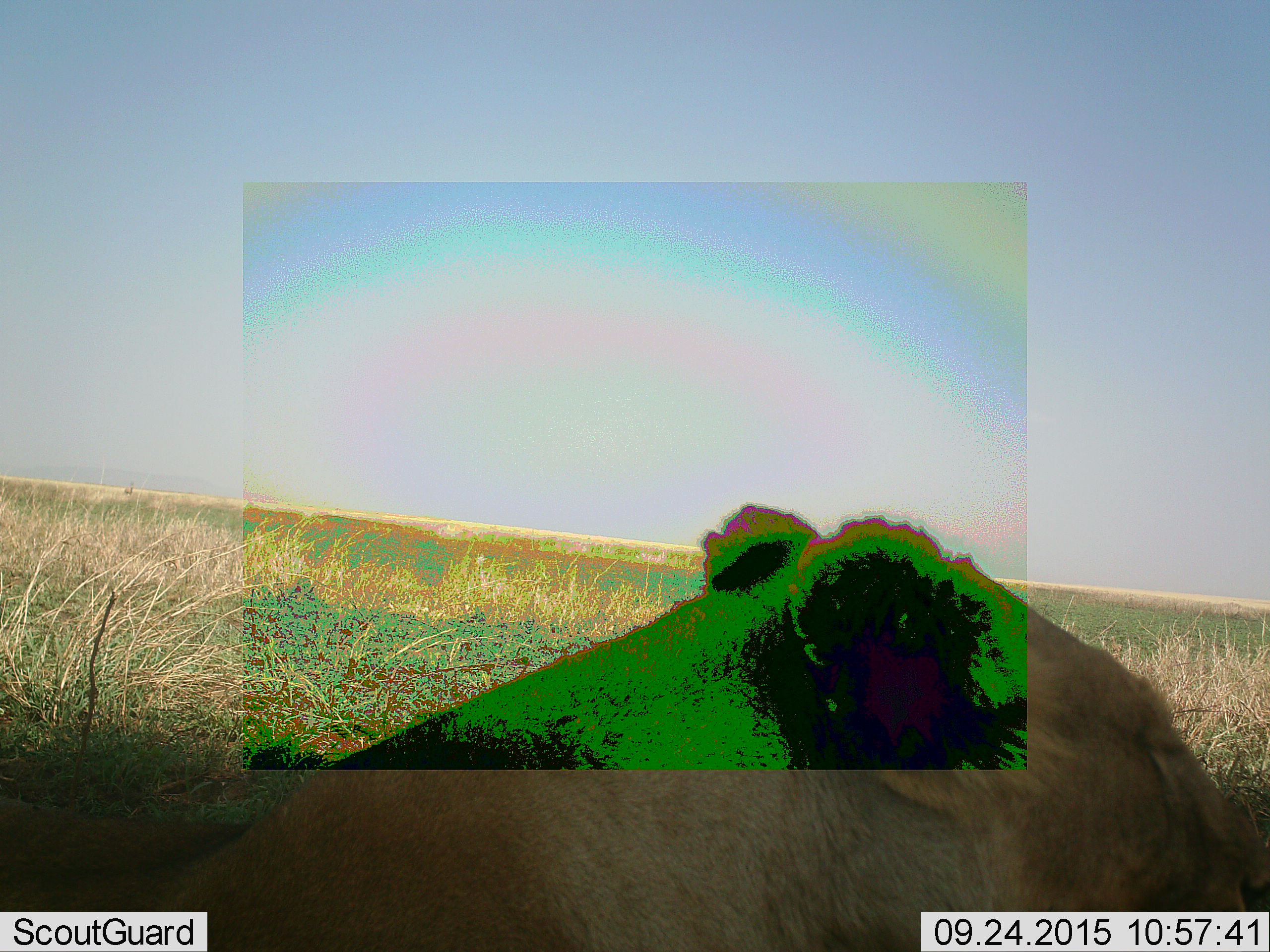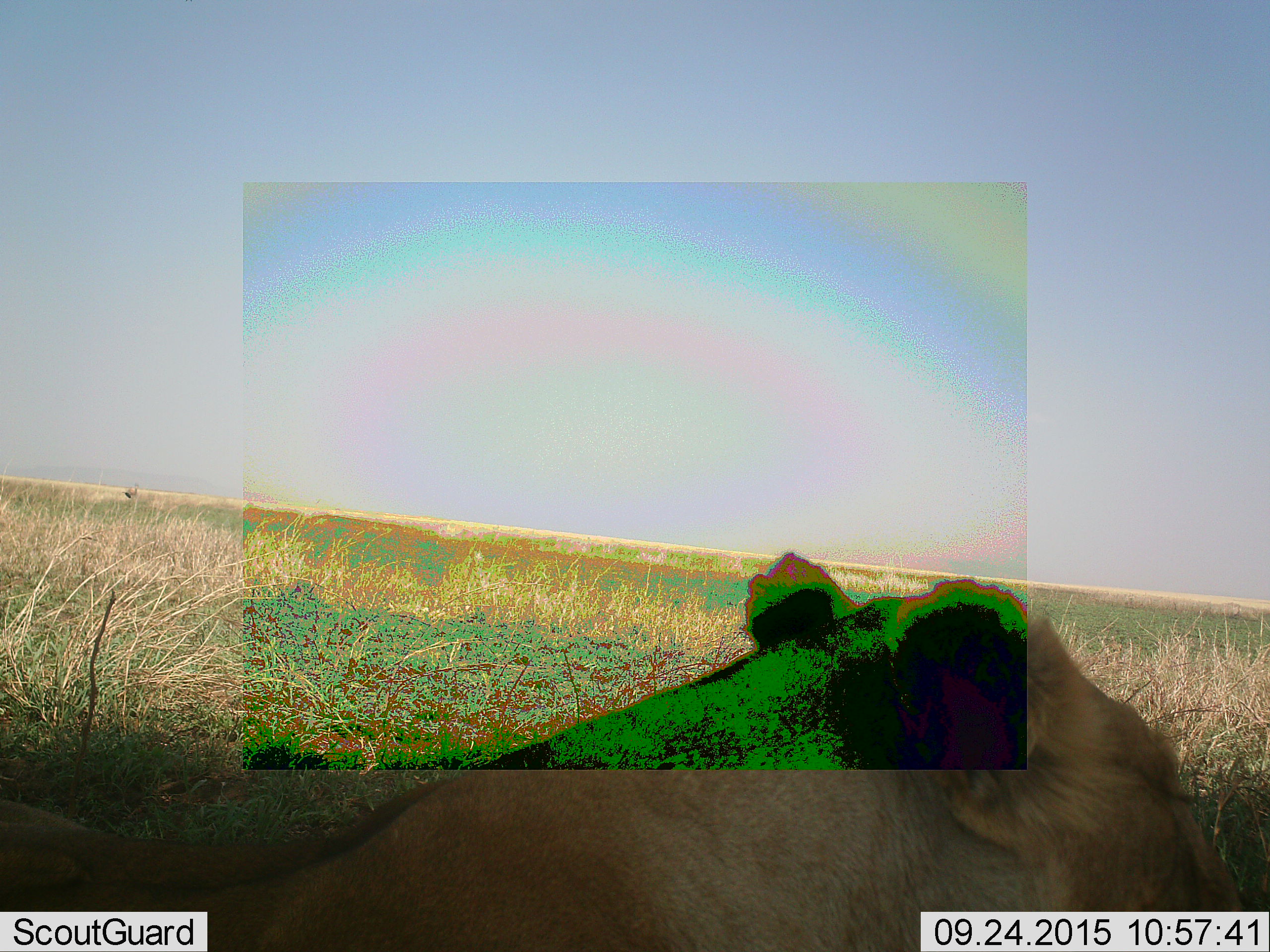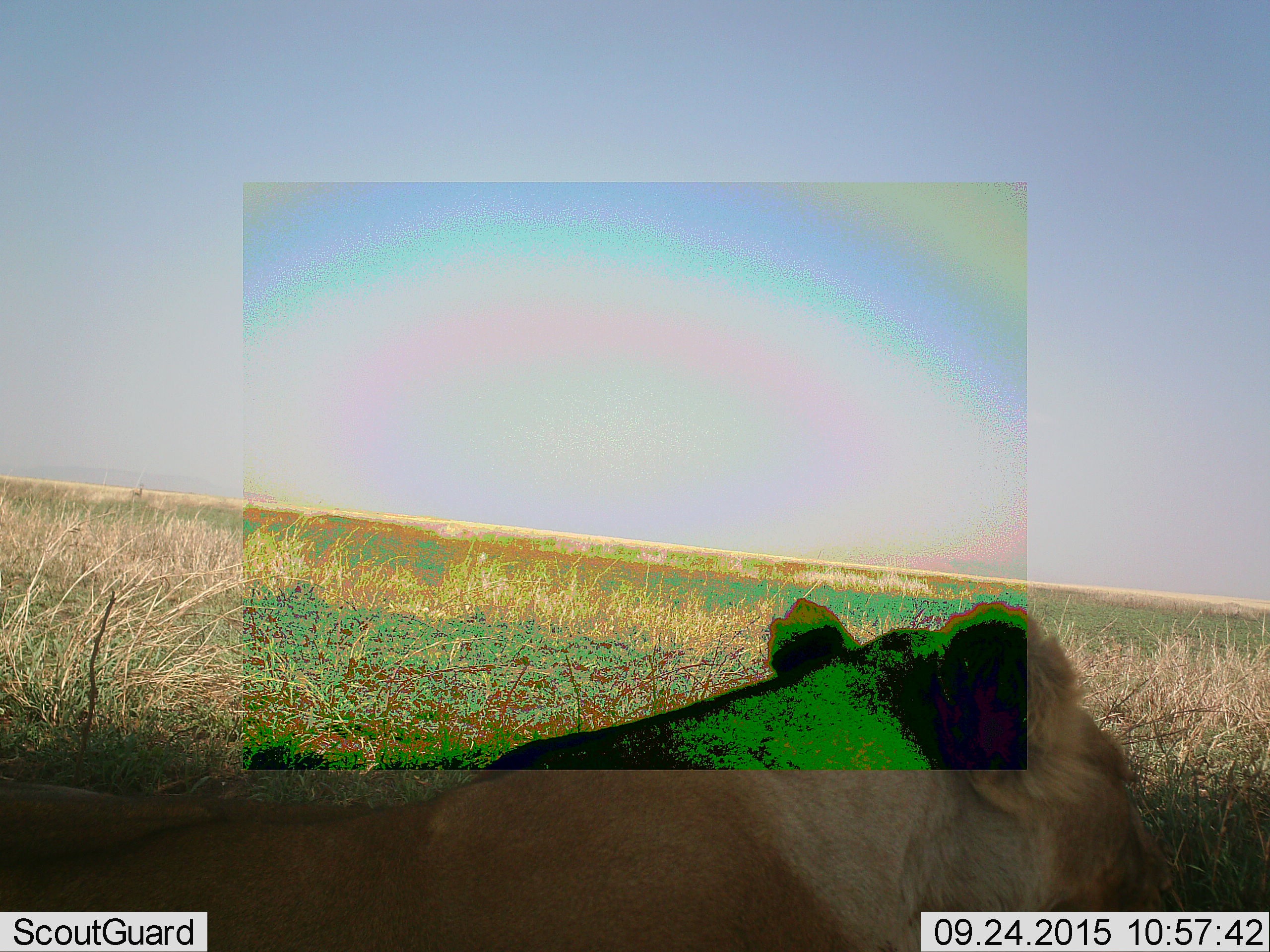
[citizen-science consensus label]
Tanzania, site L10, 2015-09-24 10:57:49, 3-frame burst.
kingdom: Animalia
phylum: Chordata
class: Mammalia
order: Carnivora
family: Felidae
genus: Panthera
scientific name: Panthera leo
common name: lion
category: lionfemale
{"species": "lionfemale (lion) (Panthera leo)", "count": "1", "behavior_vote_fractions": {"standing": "11%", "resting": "56%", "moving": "44%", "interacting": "0%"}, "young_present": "0%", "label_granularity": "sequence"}